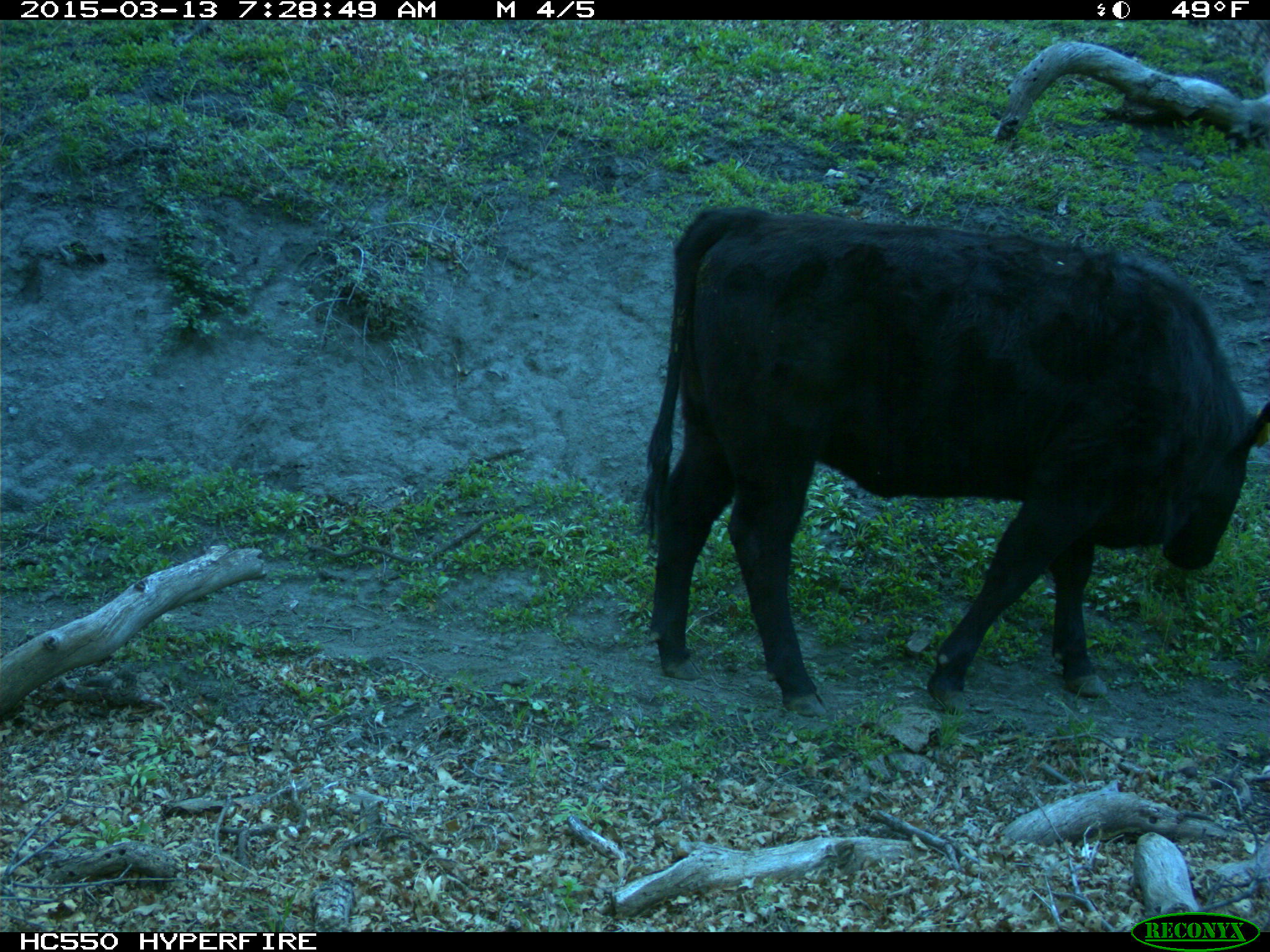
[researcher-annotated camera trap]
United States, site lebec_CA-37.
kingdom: Animalia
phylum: Chordata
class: Mammalia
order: Artiodactyla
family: Bovidae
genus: Bos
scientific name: Bos taurus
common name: domestic cow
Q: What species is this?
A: Bos taurus (domestic cow).